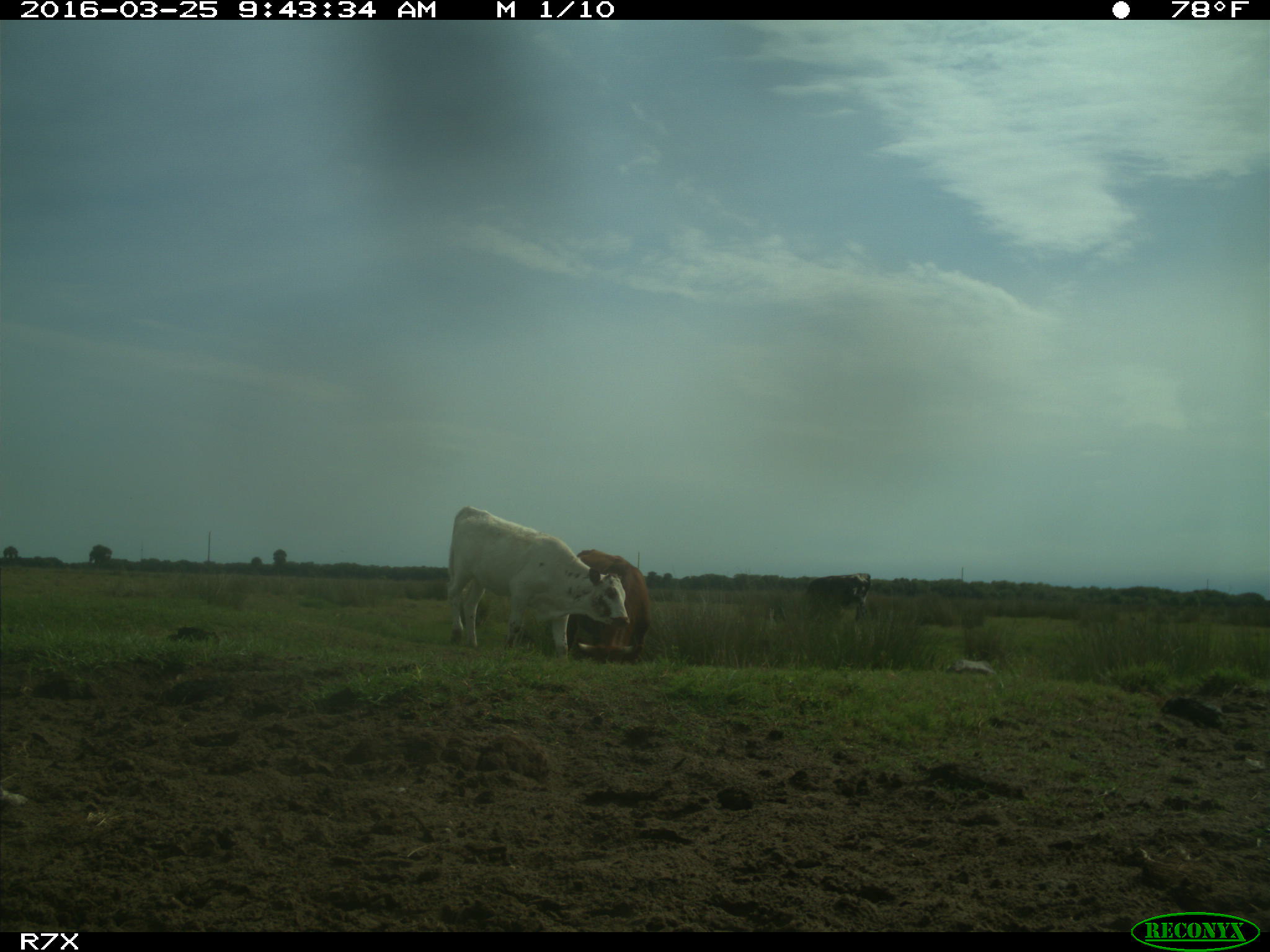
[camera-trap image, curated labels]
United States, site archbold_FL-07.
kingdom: Animalia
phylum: Chordata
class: Mammalia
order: Artiodactyla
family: Bovidae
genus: Bos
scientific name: Bos taurus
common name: domestic cow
Bos taurus (domestic cow).